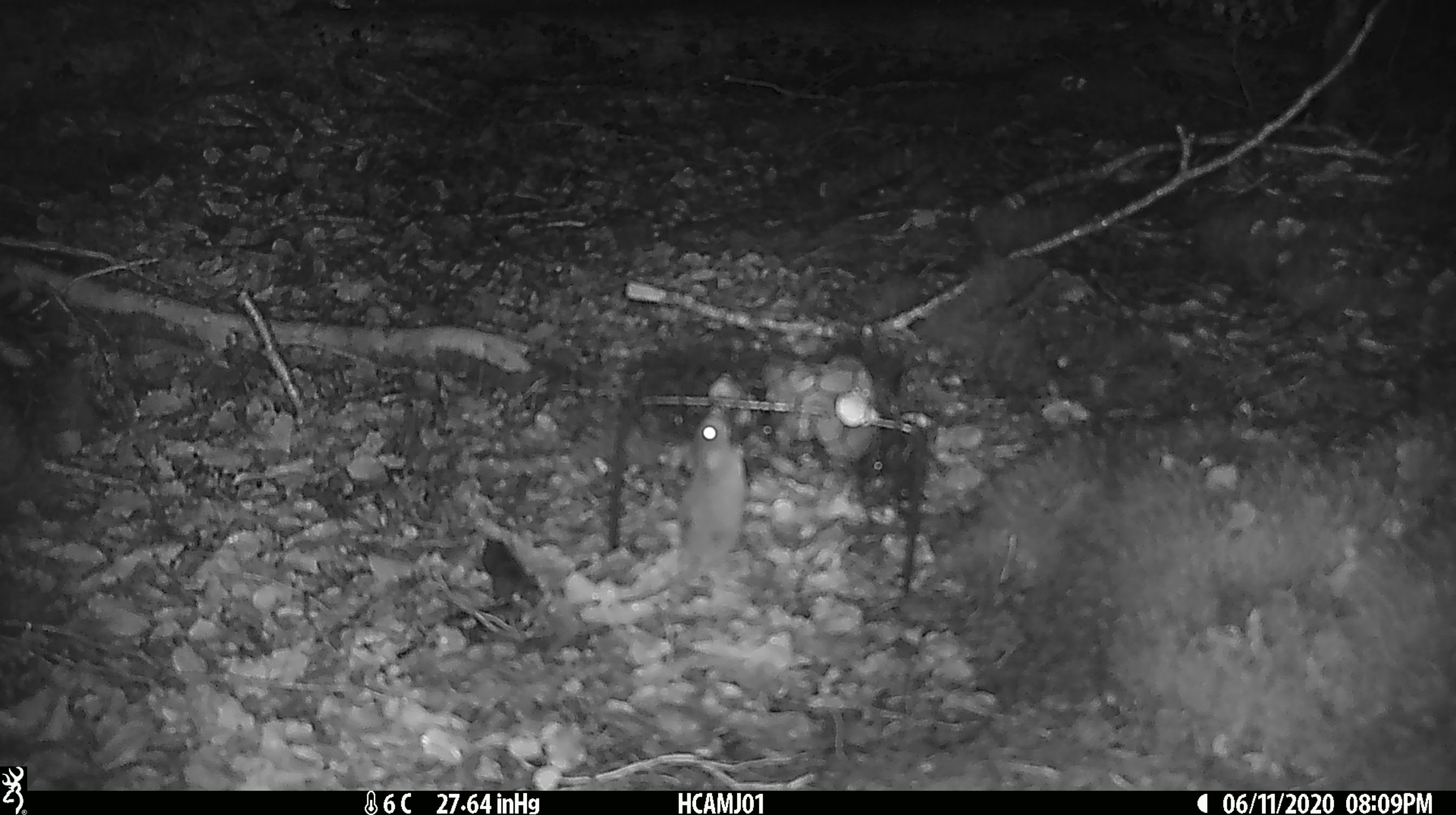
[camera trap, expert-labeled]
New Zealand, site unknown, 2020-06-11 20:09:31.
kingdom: Animalia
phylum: Chordata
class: Mammalia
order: Rodentia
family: Muridae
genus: Mus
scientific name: Mus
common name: mouse